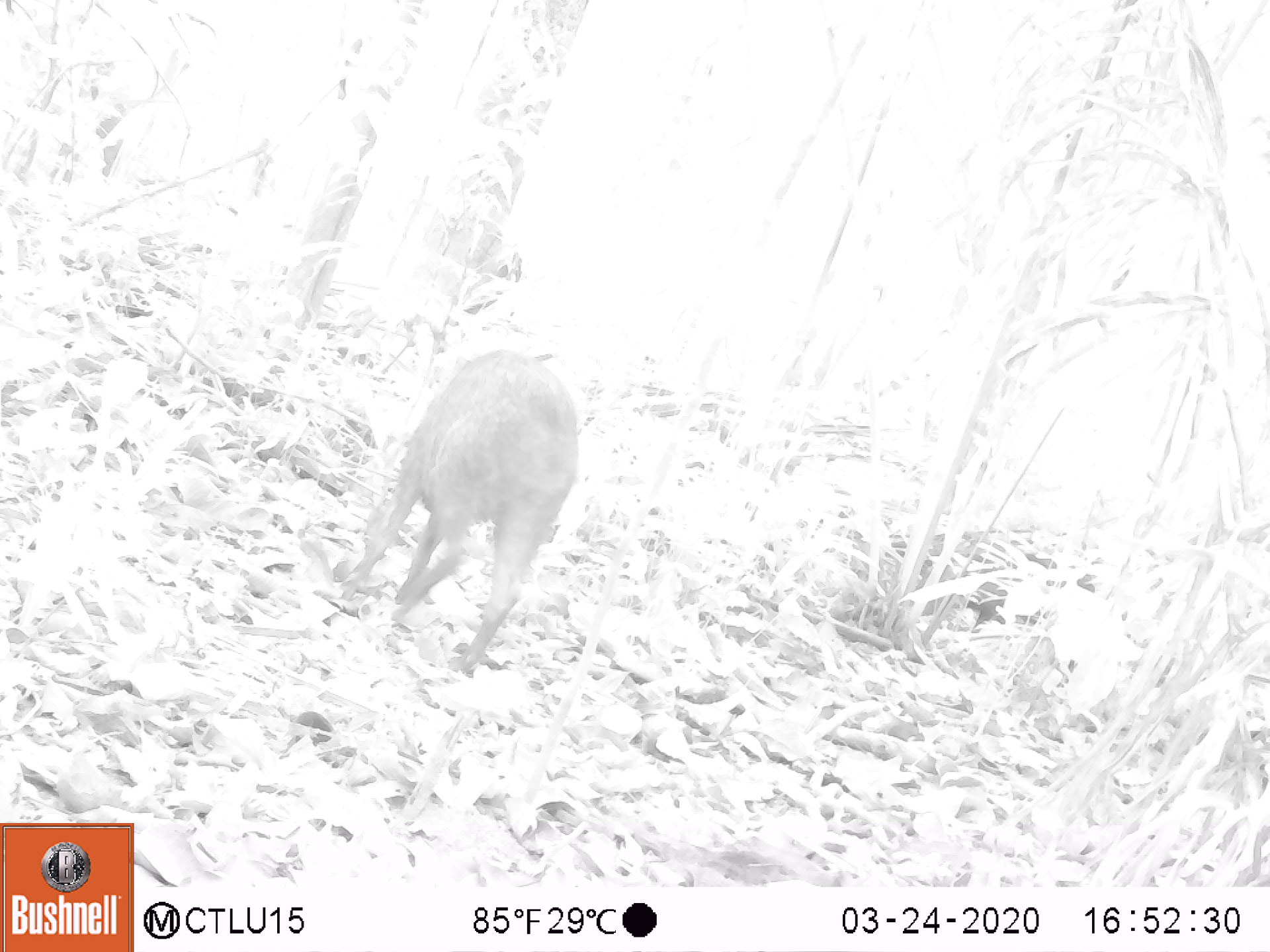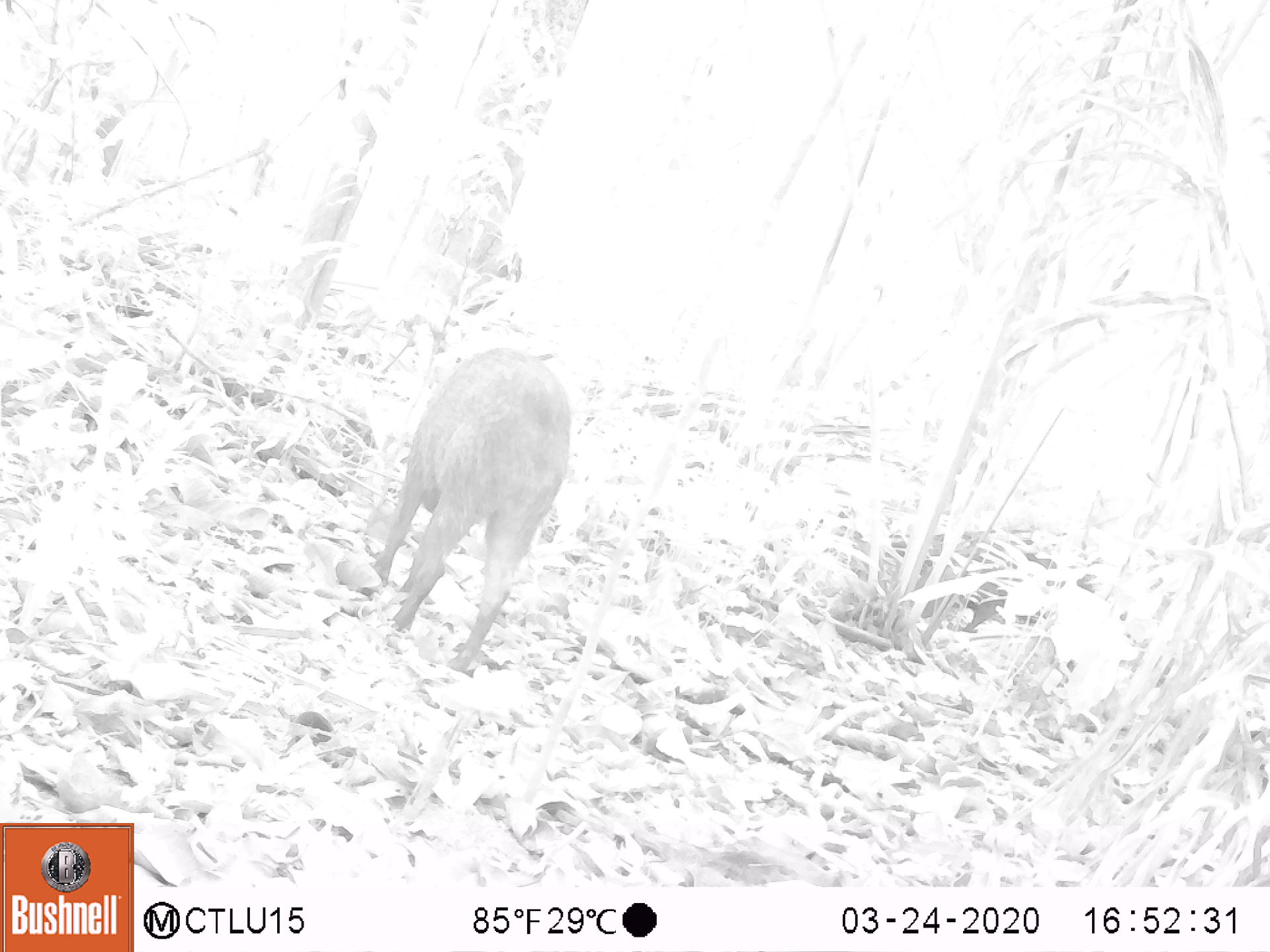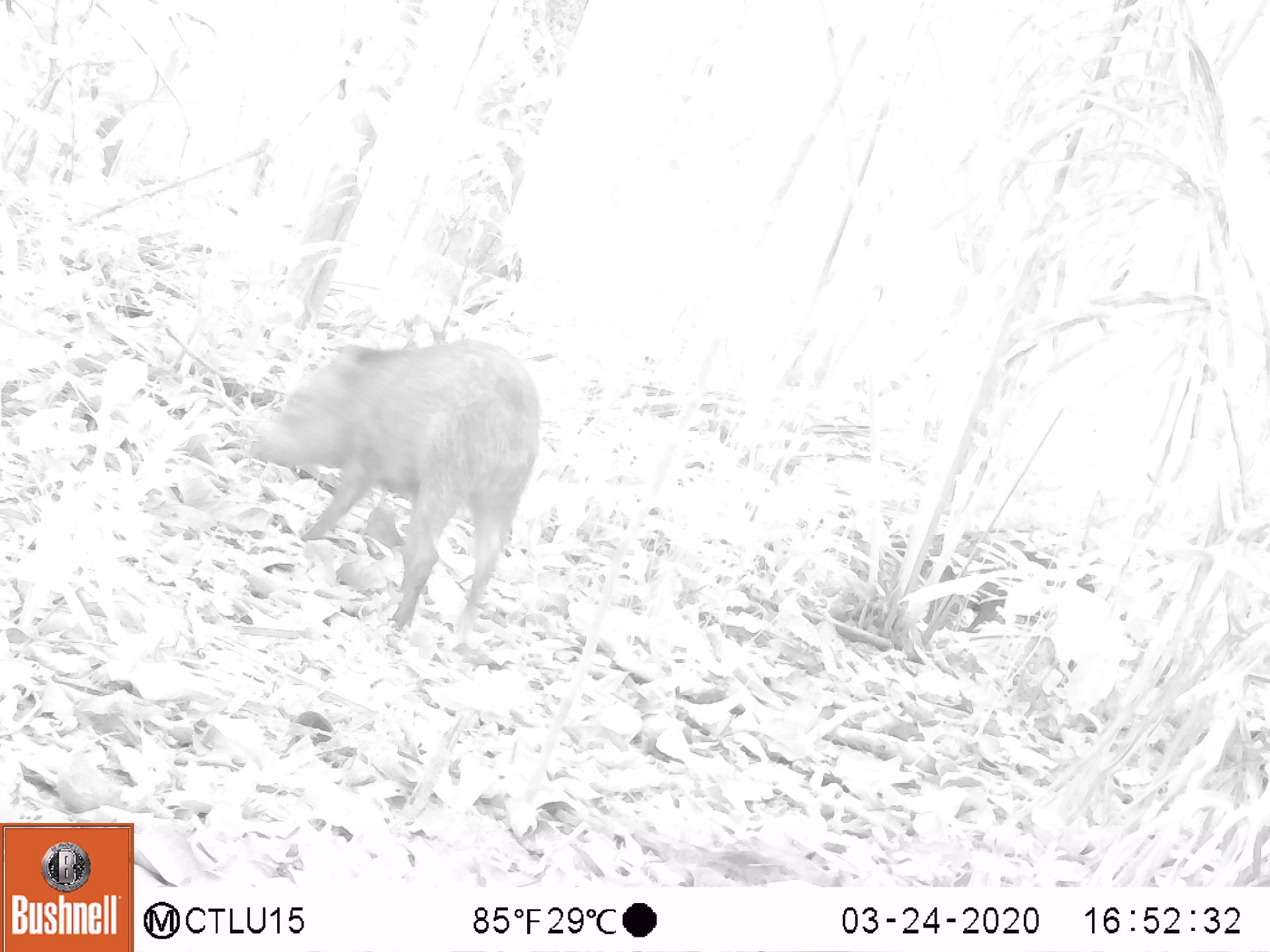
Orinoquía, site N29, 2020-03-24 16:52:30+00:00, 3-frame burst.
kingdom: Animalia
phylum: Chordata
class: Mammalia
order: Artiodactyla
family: Tayassuidae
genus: Pecari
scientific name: Pecari tajacu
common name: collared peccary